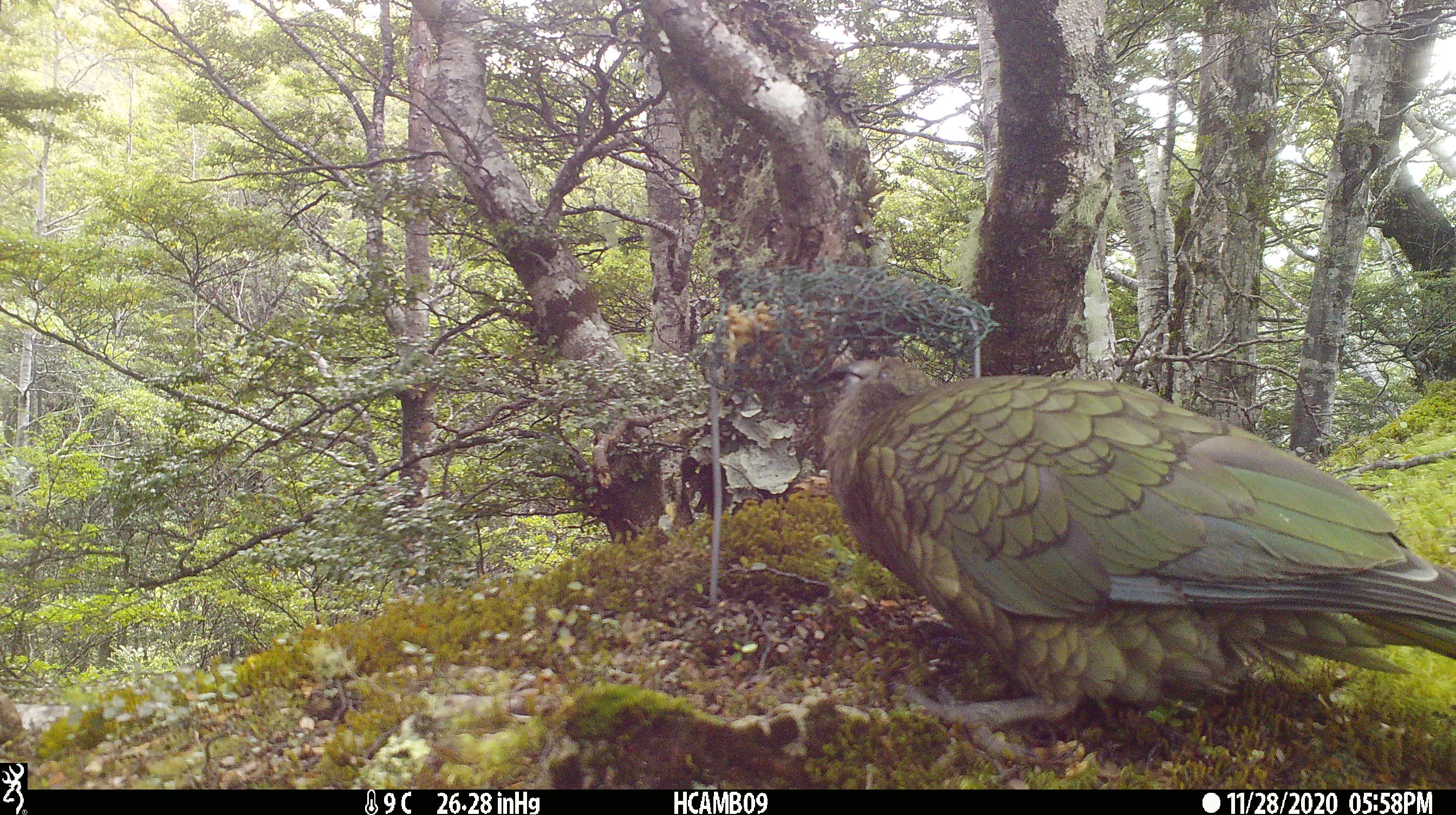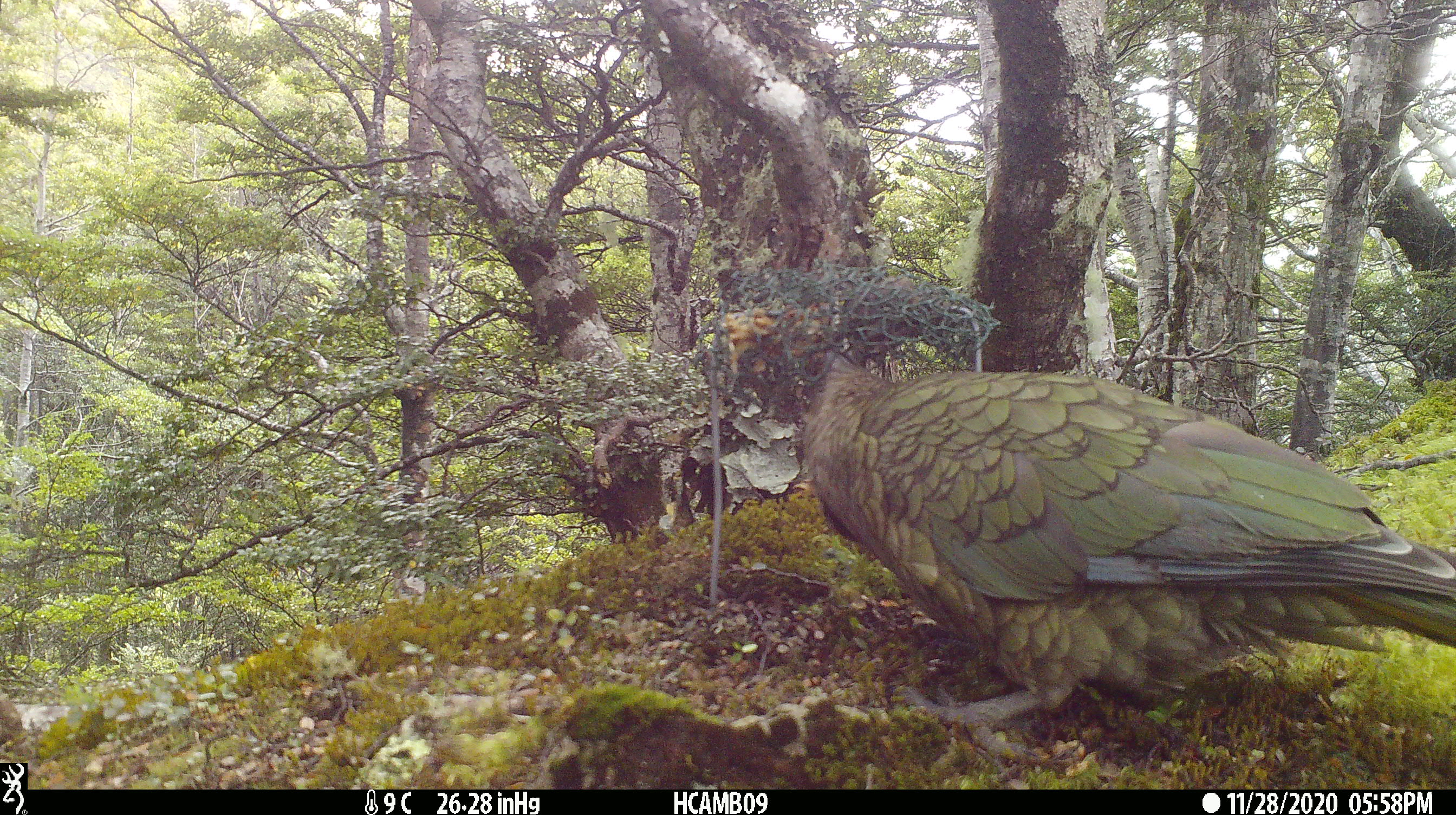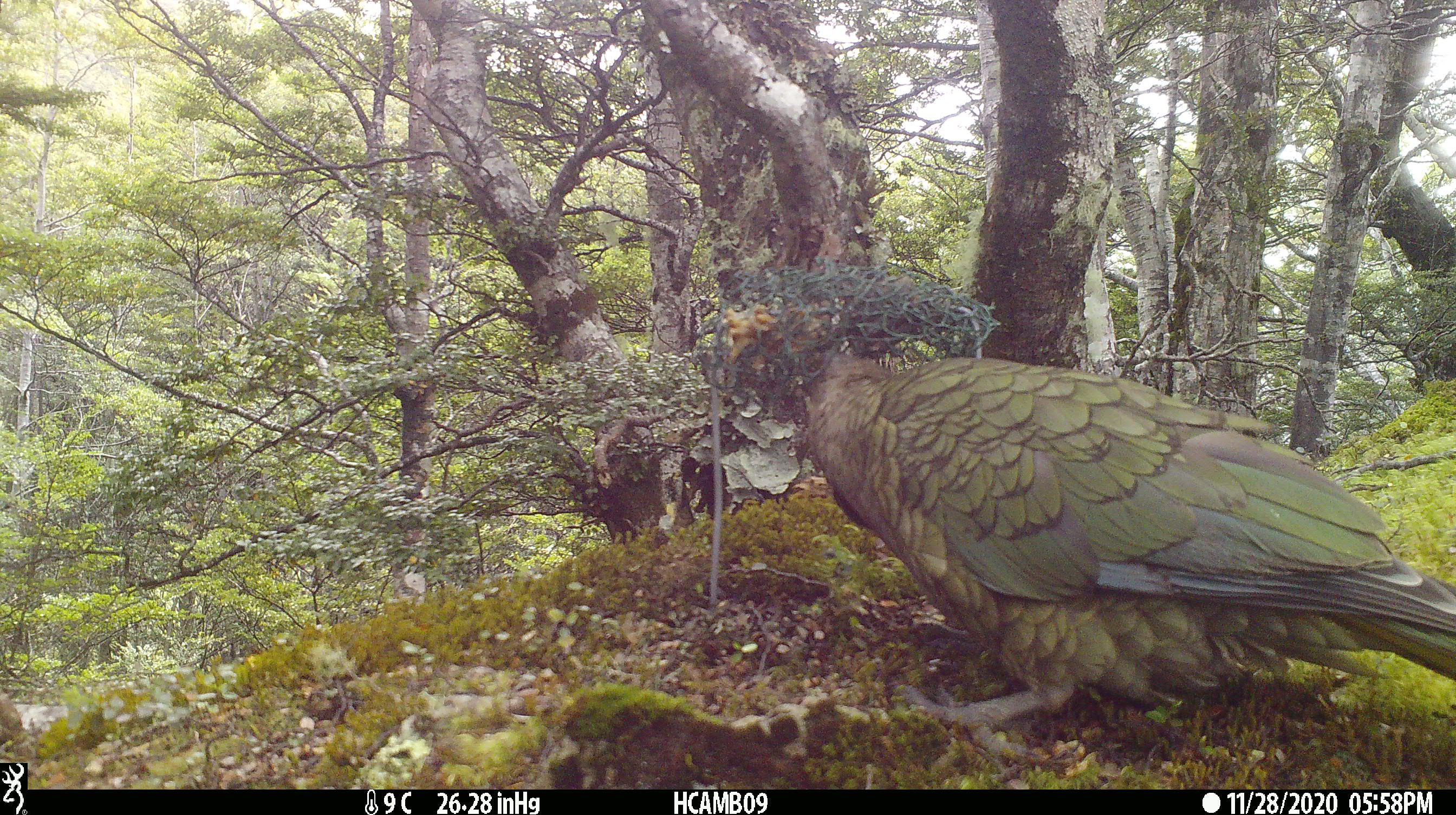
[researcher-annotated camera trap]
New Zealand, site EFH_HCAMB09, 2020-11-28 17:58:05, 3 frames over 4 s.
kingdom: Animalia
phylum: Chordata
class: Aves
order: Psittaciformes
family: Strigopidae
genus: Nestor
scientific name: Nestor notabilis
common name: kea